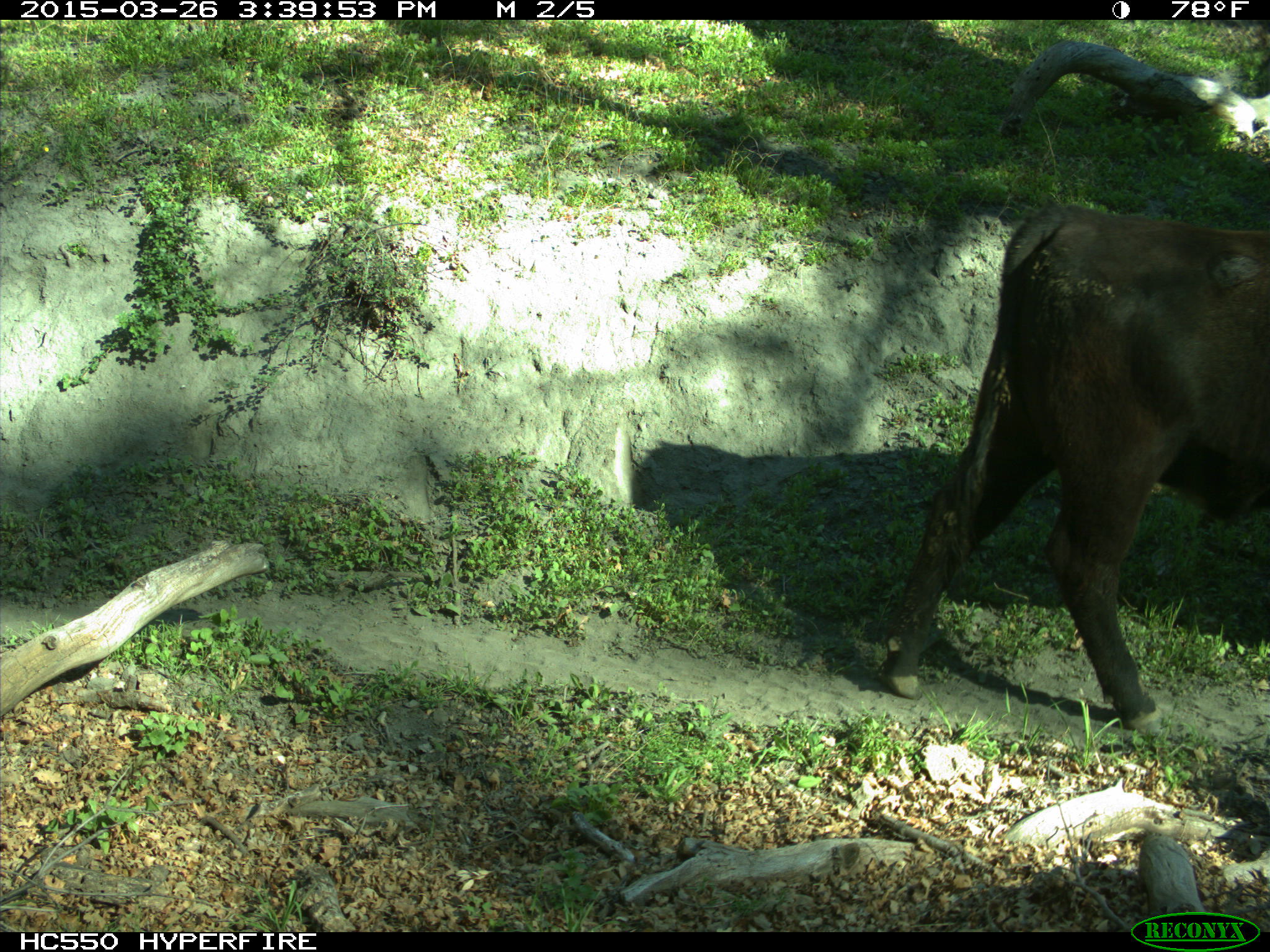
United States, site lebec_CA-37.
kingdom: Animalia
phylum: Chordata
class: Mammalia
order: Artiodactyla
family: Bovidae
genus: Bos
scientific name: Bos taurus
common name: domestic cow